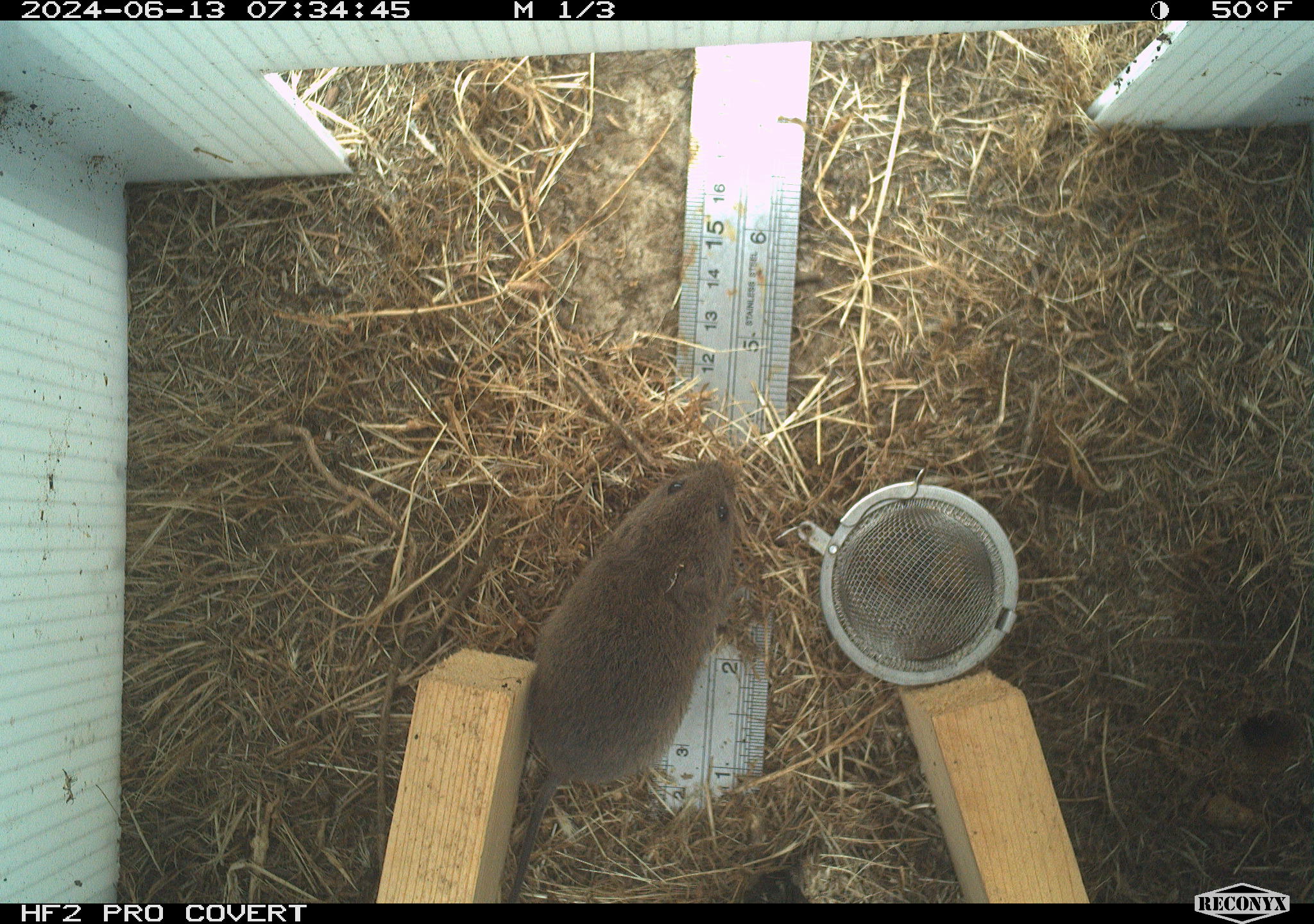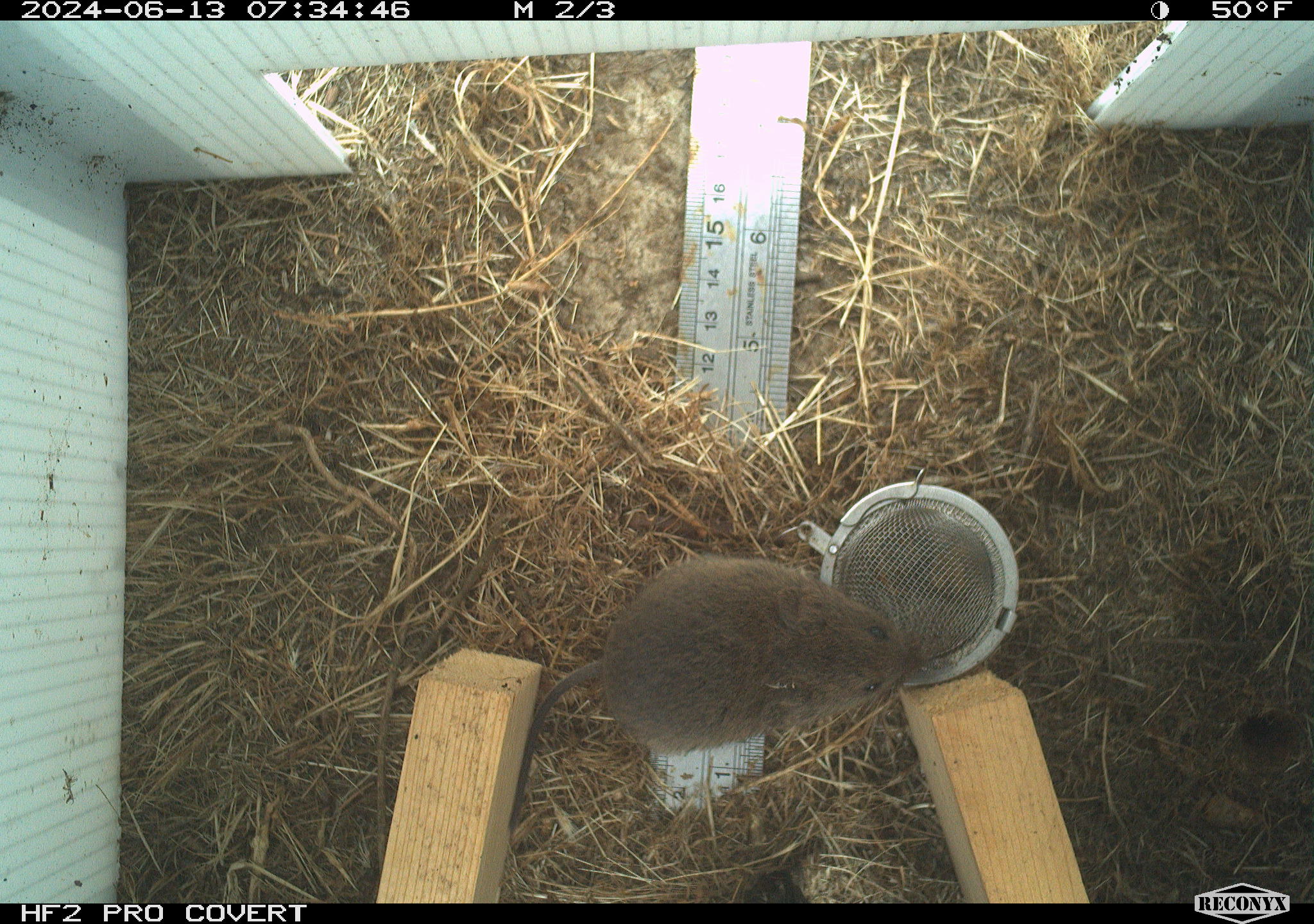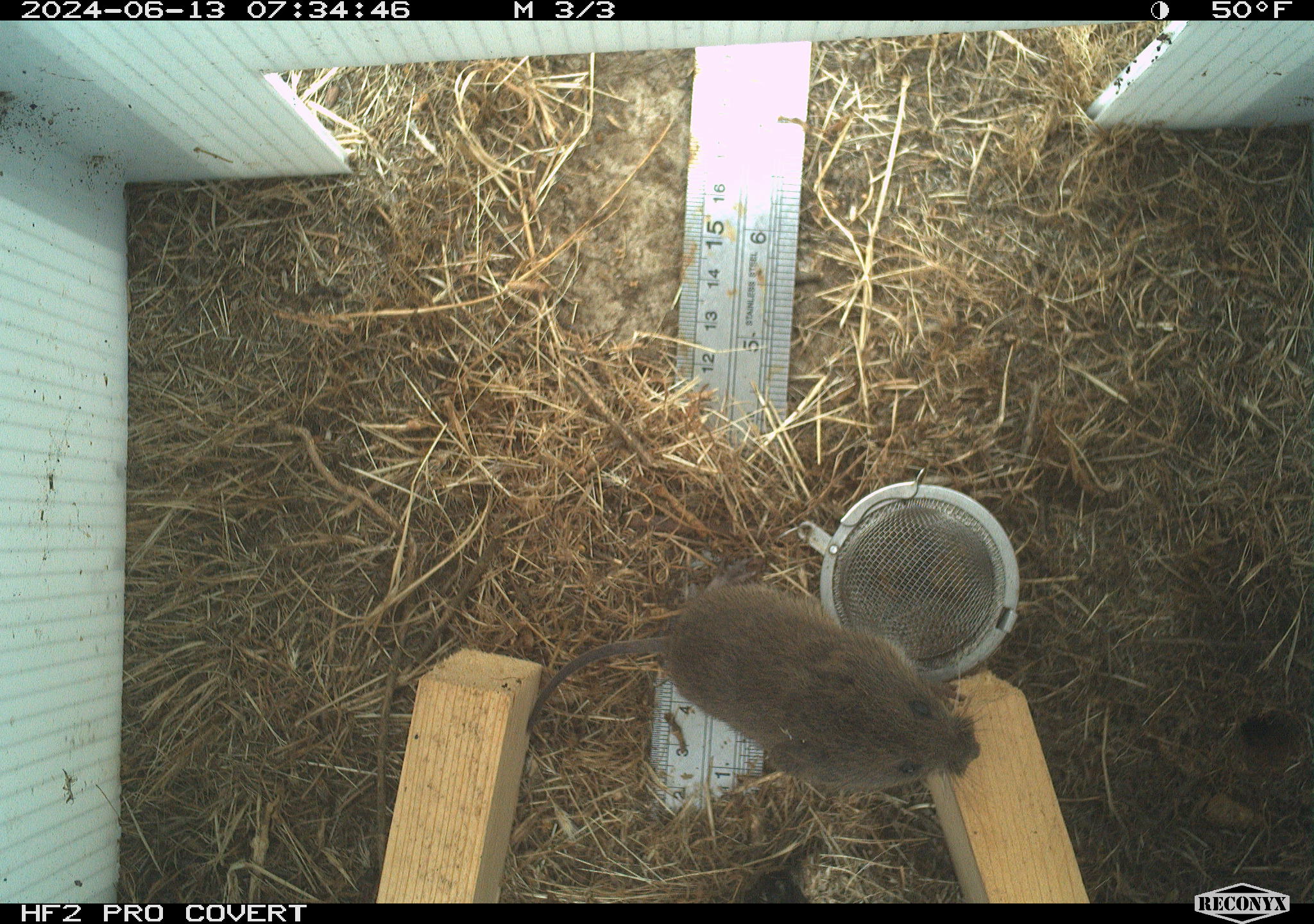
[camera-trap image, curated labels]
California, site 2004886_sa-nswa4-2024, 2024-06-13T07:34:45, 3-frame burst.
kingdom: Animalia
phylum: Chordata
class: Mammalia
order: Rodentia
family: Cricetidae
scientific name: Arvicolinae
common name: voles, lemmings, and muskrats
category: arvicolinae subfamily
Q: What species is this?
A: Arvicolinae subfamily (voles, lemmings, and muskrats) (Arvicolinae).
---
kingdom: Animalia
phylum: Chordata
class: Mammalia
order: Rodentia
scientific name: Rodentia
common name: rodent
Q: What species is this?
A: Rodent (Rodentia).